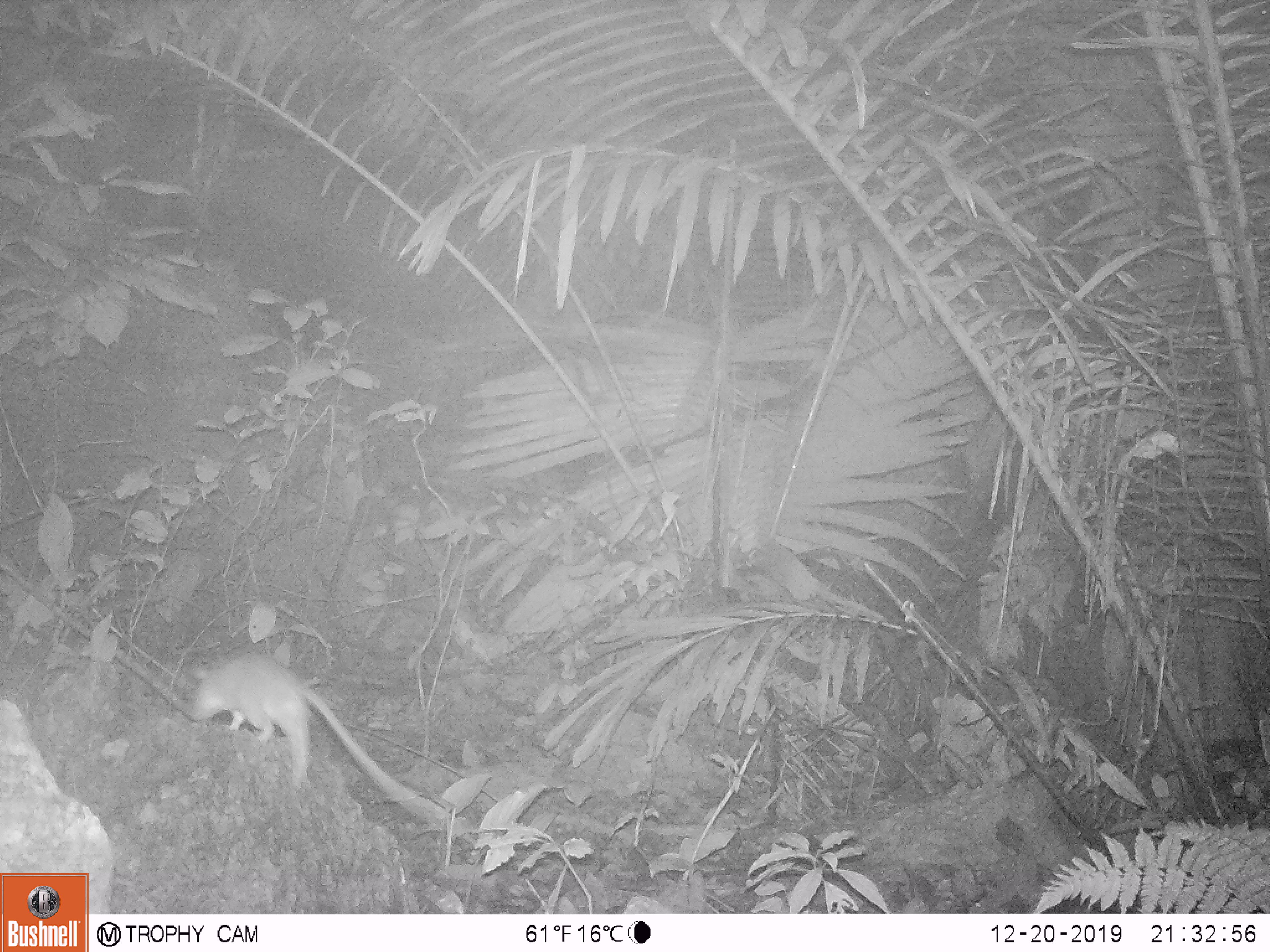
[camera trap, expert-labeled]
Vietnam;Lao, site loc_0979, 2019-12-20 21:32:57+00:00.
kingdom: Animalia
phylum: Chordata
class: Mammalia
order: Rodentia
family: Muridae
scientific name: Muridae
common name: old-world mice and rats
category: unidentified murid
Unidentified murid (old-world mice and rats) (Muridae). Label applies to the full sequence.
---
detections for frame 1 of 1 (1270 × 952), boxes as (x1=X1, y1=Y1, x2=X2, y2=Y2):
unidentified murid: (x1=188, y1=648, x2=460, y2=832)